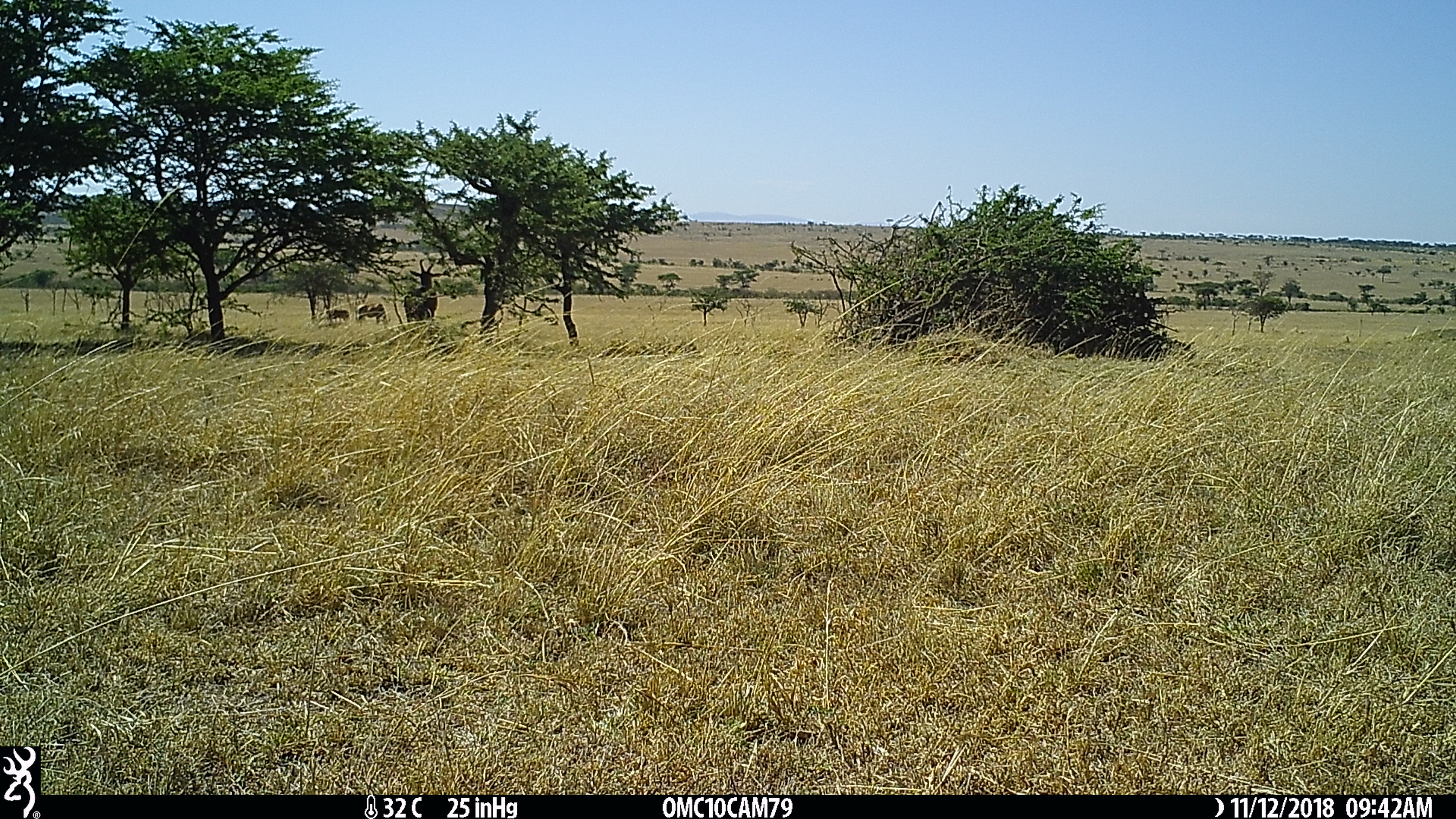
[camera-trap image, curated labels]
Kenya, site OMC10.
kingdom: Animalia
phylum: Chordata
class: Mammalia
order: Artiodactyla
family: Bovidae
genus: Damaliscus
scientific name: Damaliscus lunatus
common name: topi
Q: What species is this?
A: Topi (Damaliscus lunatus).